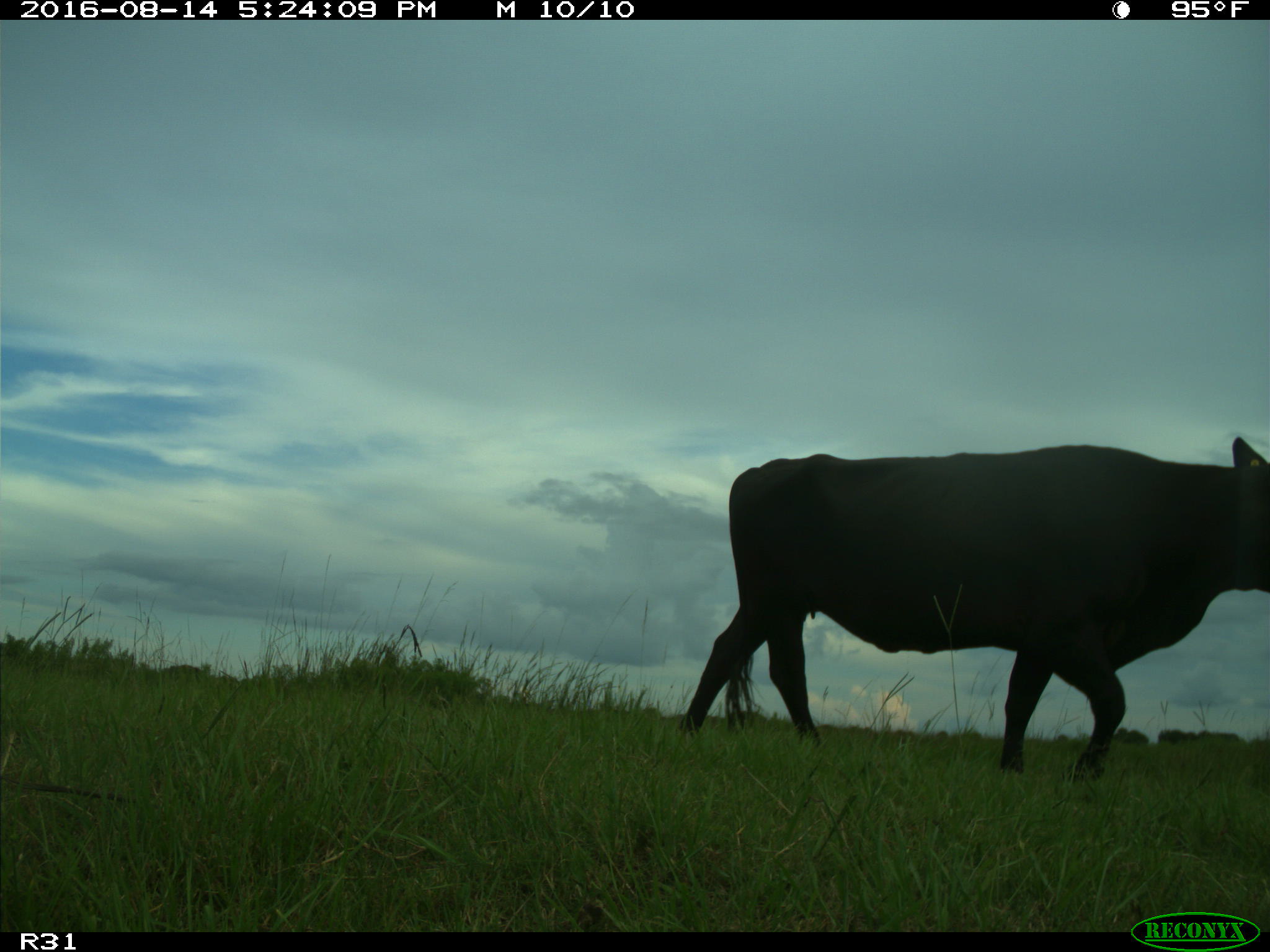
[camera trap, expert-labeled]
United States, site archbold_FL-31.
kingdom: Animalia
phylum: Chordata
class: Mammalia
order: Artiodactyla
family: Bovidae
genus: Bos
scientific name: Bos taurus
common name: domestic cow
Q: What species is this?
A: Bos taurus (domestic cow).